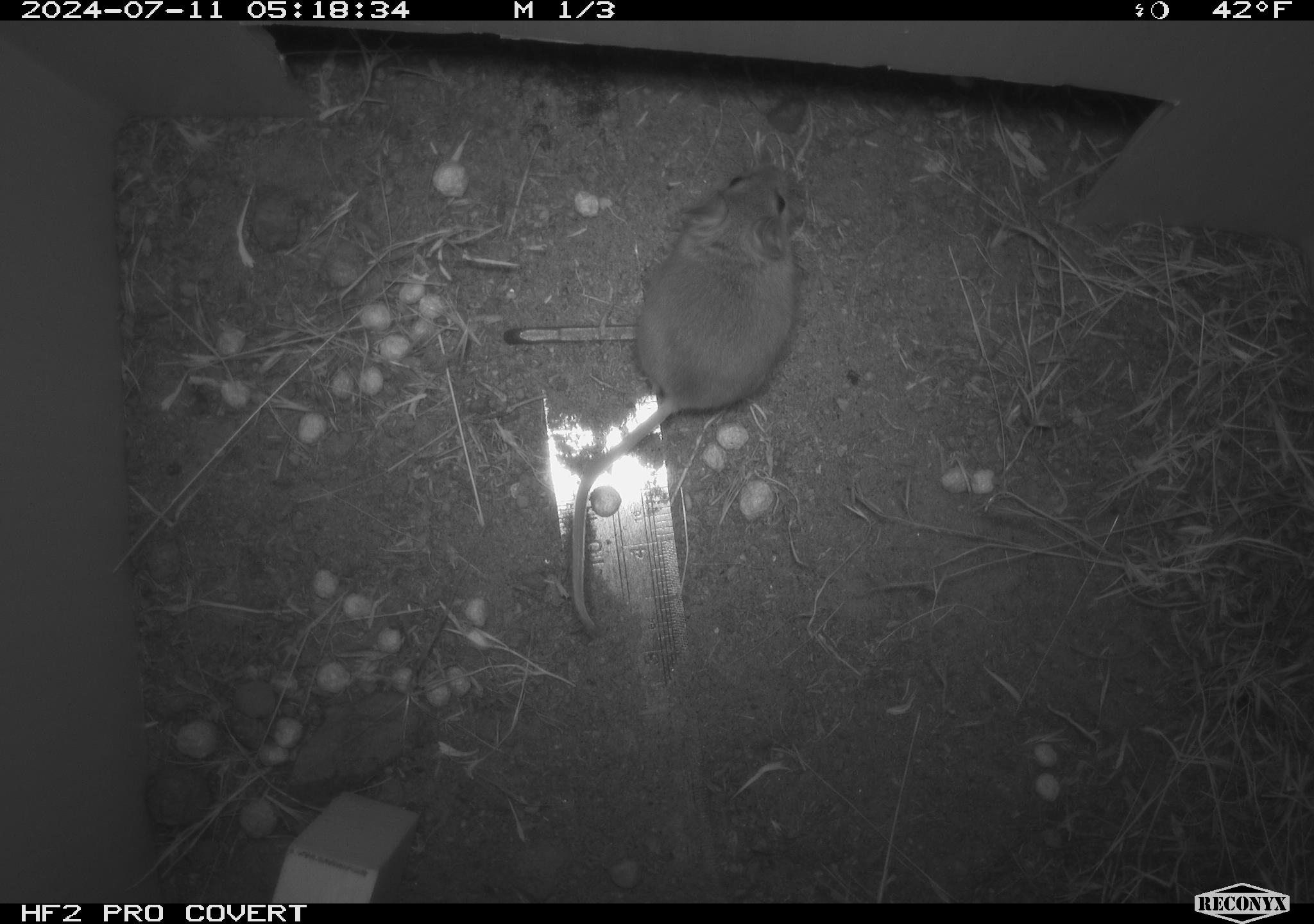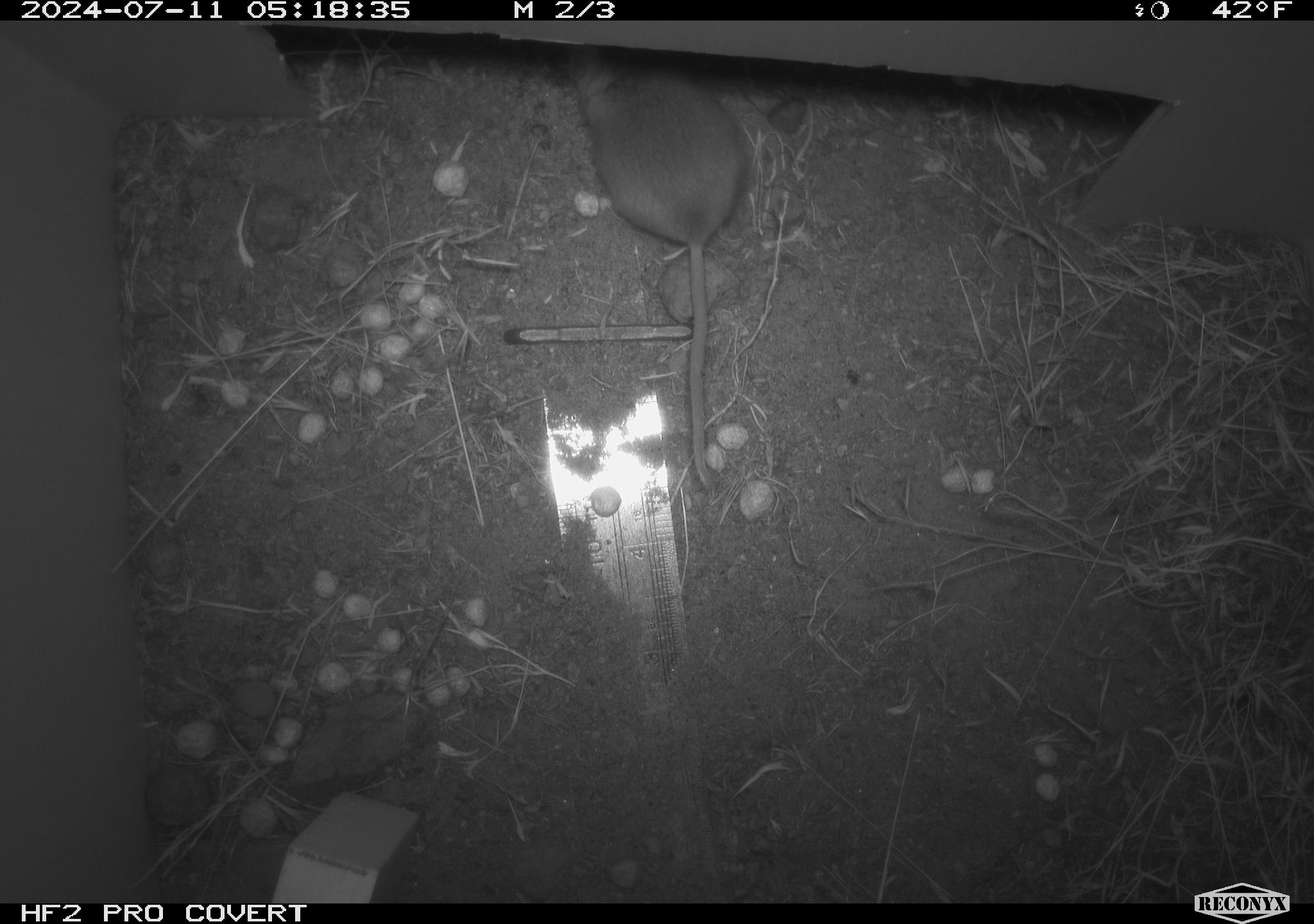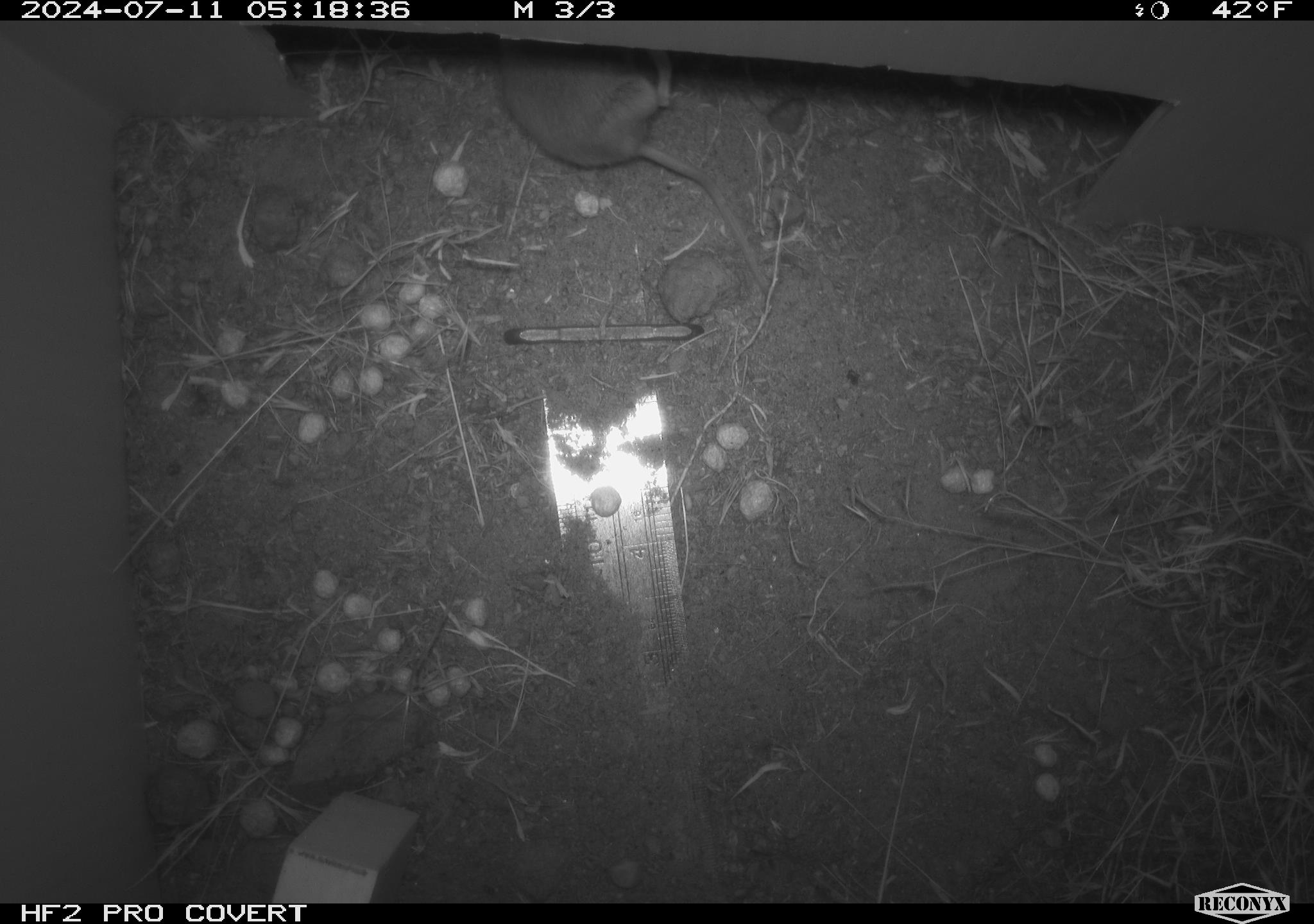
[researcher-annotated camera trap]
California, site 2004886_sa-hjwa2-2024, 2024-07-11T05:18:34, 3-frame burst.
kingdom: Animalia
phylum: Chordata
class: Mammalia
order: Rodentia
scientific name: Rodentia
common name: rodent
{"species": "rodent (Rodentia)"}